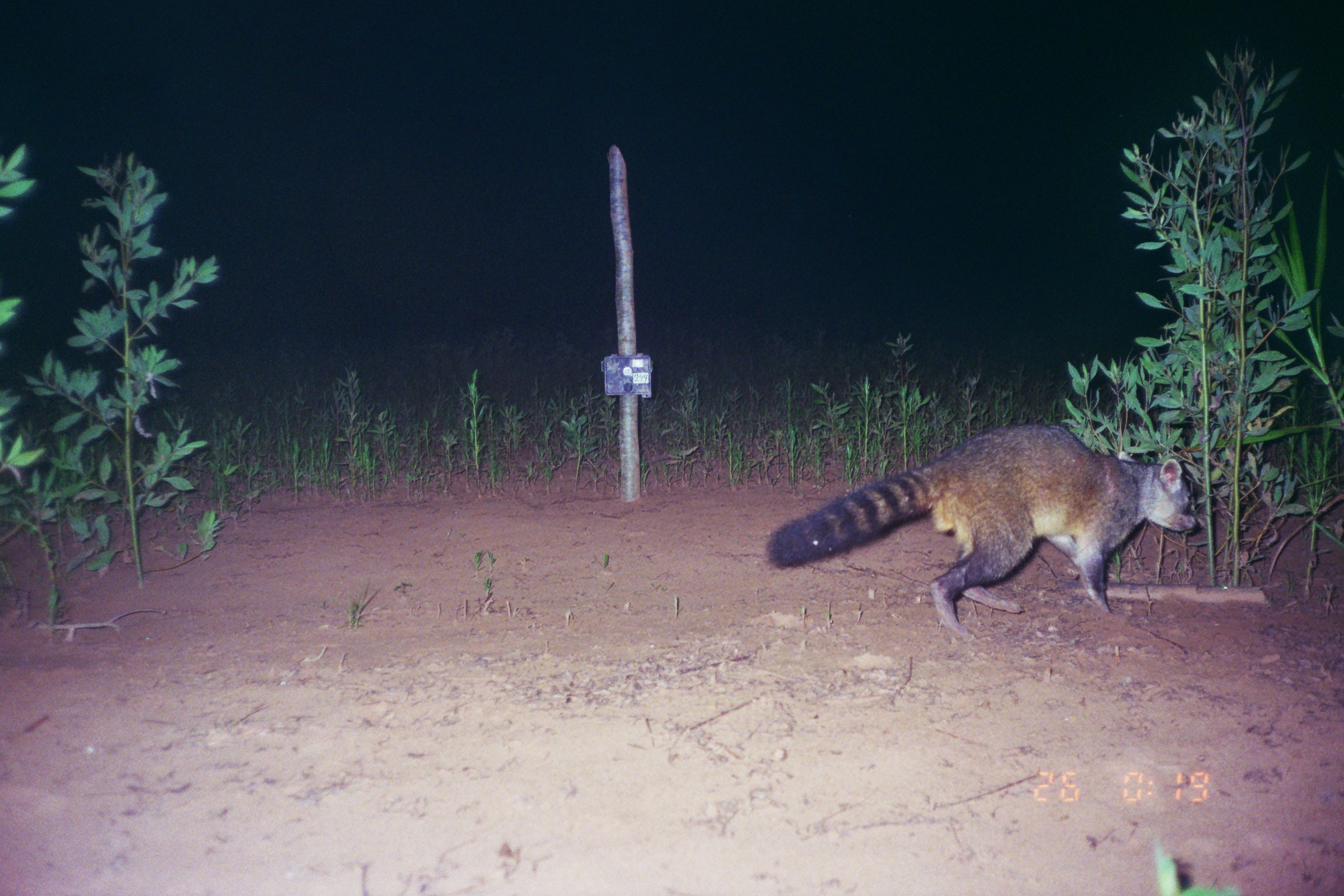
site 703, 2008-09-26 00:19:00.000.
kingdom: Animalia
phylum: Chordata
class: Mammalia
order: Carnivora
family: Procyonidae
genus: Procyon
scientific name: Procyon cancrivorus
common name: crab-eating raccoon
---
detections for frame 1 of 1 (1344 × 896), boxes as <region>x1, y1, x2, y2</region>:
procyon cancrivorus: <region>768, 424, 1198, 635</region>